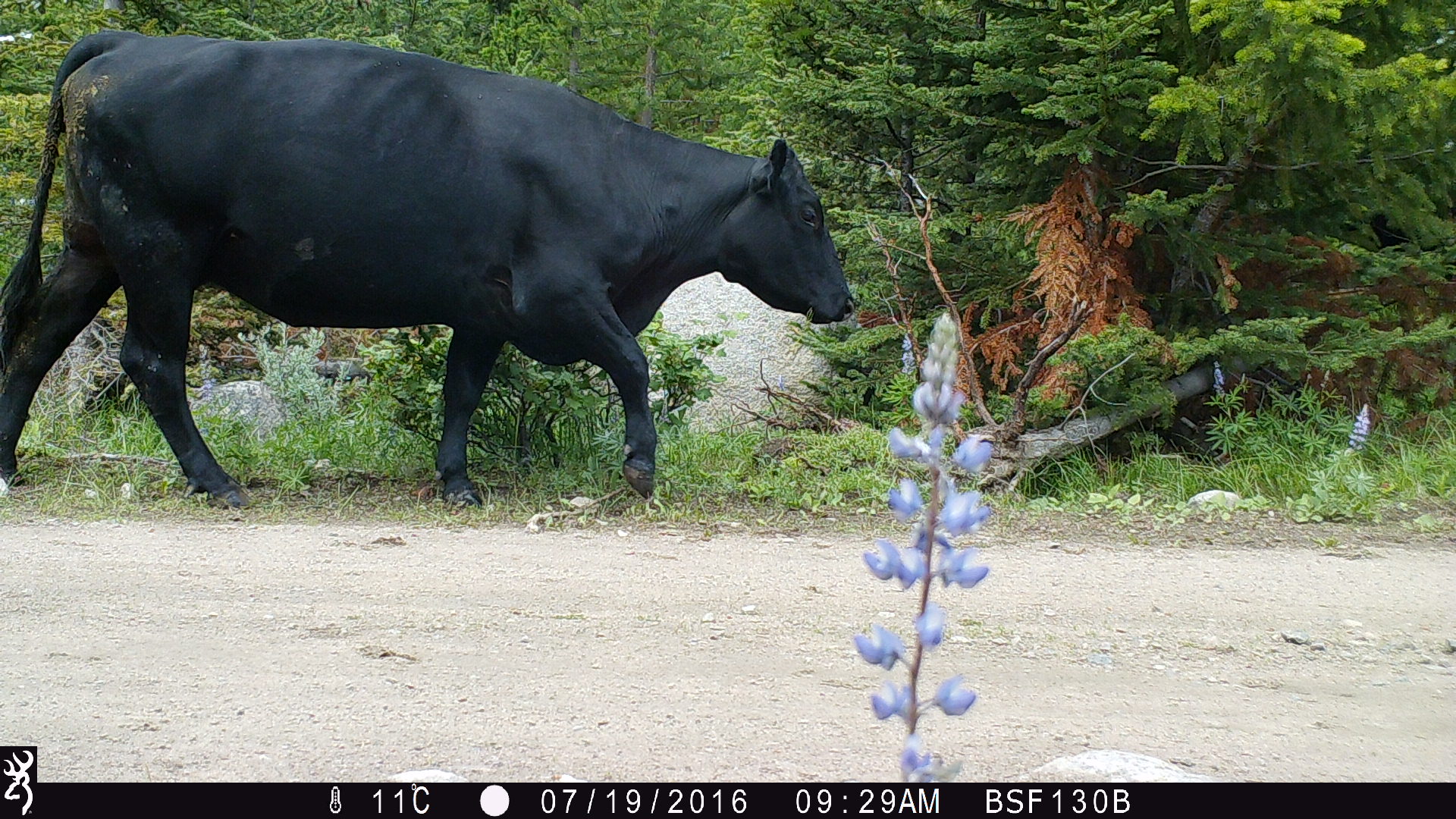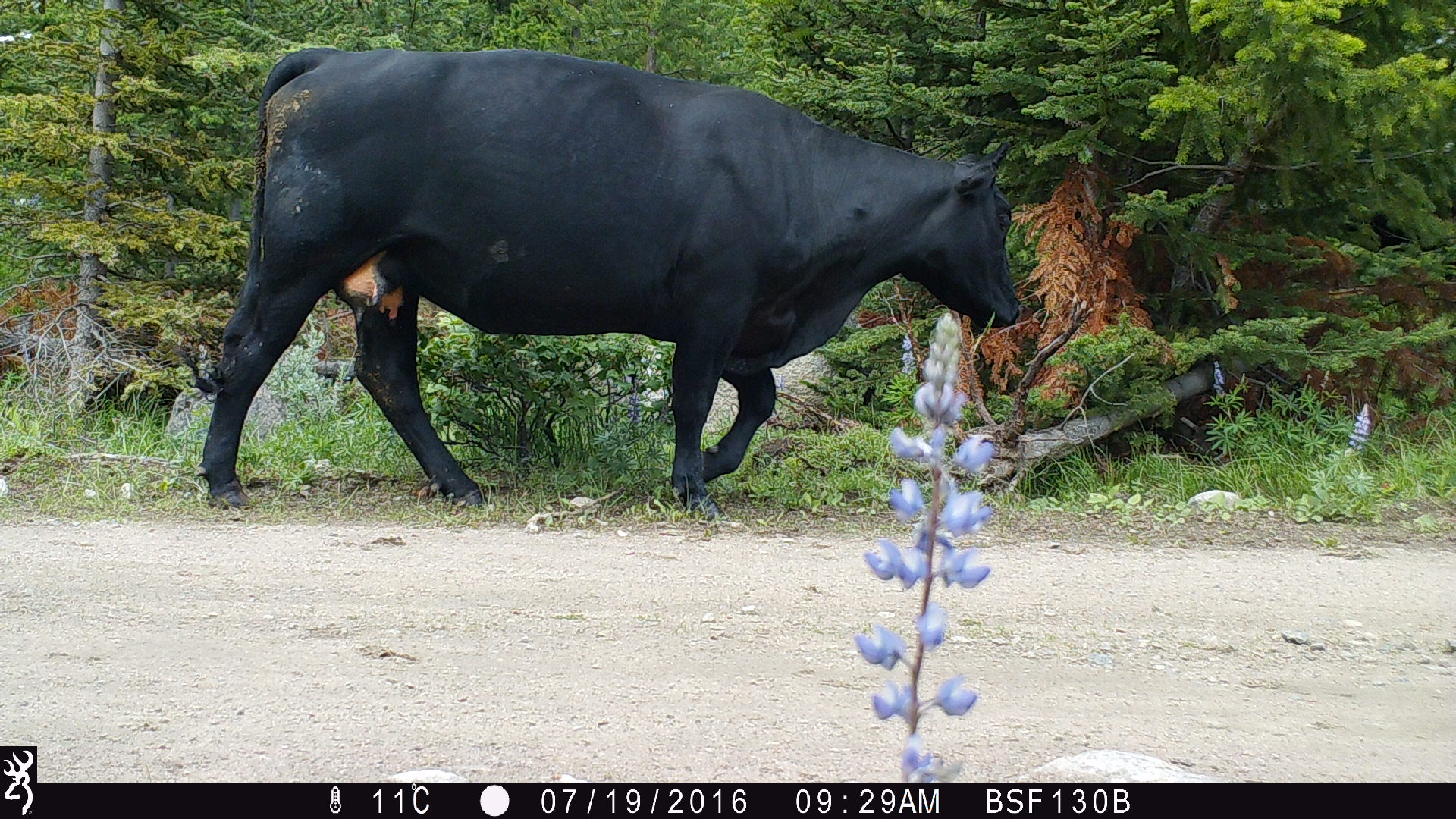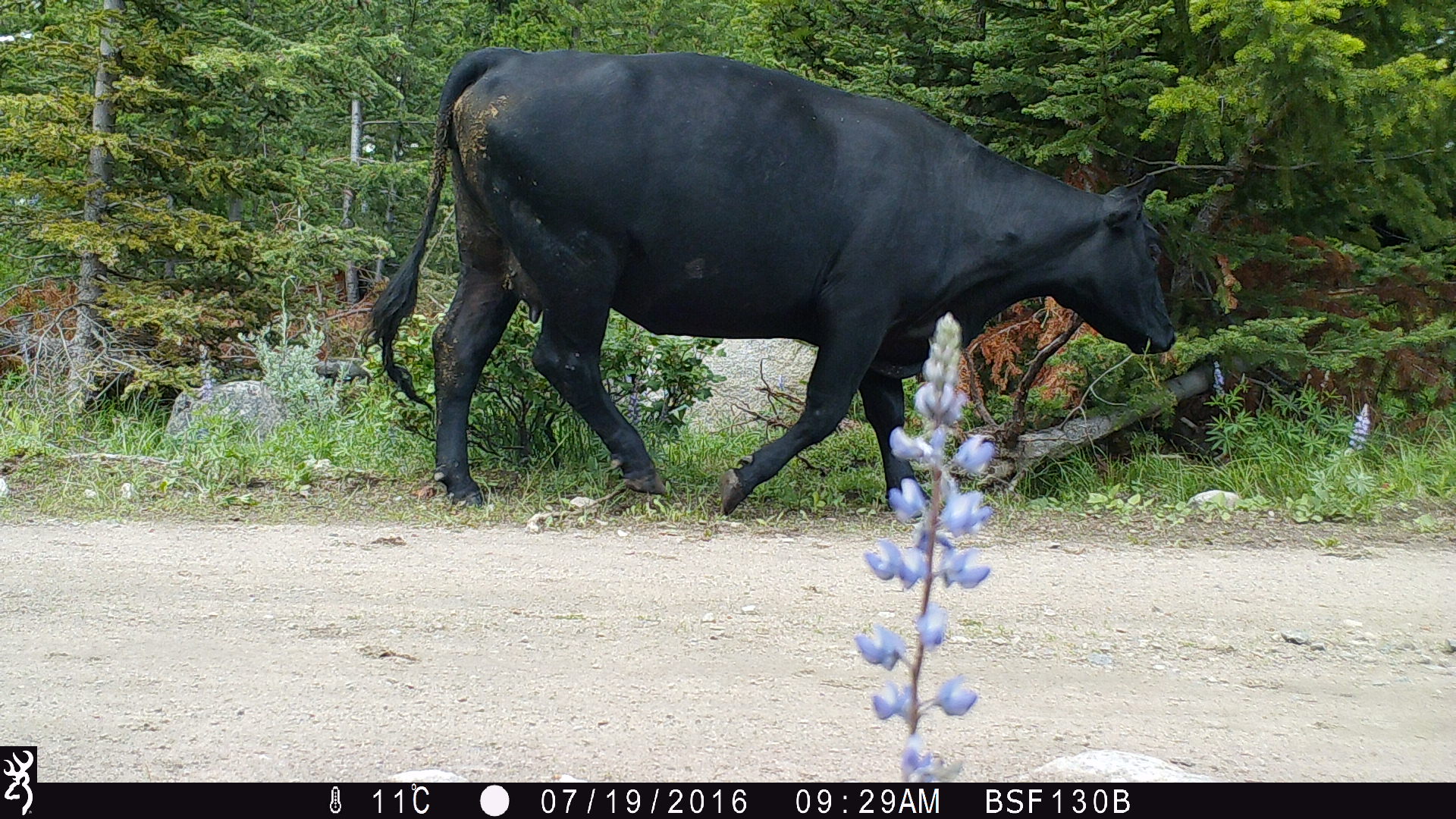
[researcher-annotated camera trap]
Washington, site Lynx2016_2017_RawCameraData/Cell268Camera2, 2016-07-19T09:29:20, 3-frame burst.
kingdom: Animalia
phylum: Chordata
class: Mammalia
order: Artiodactyla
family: Bovidae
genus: Bos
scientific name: Bos taurus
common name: domestic cattle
Domestic cattle (Bos taurus). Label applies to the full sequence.